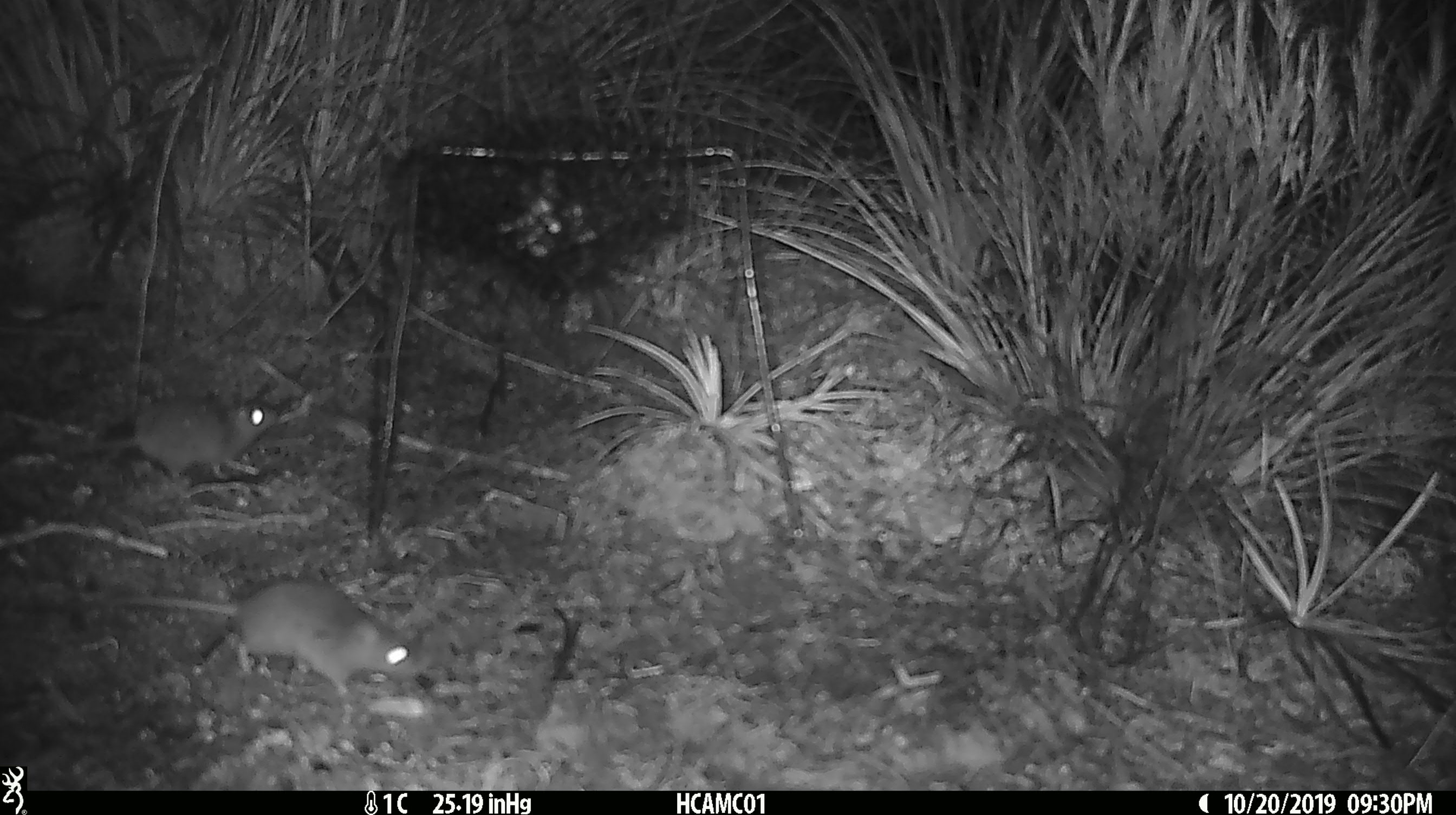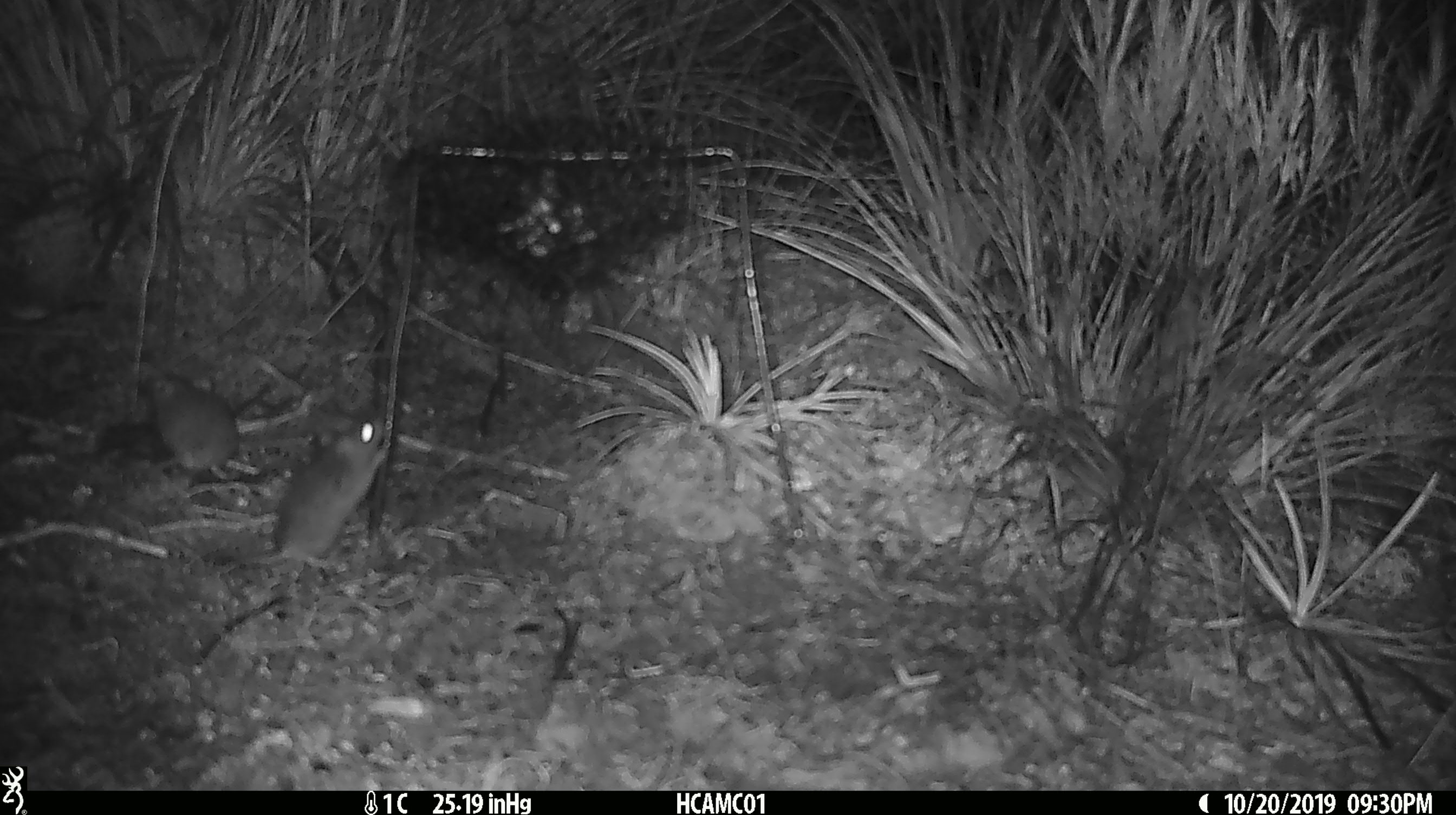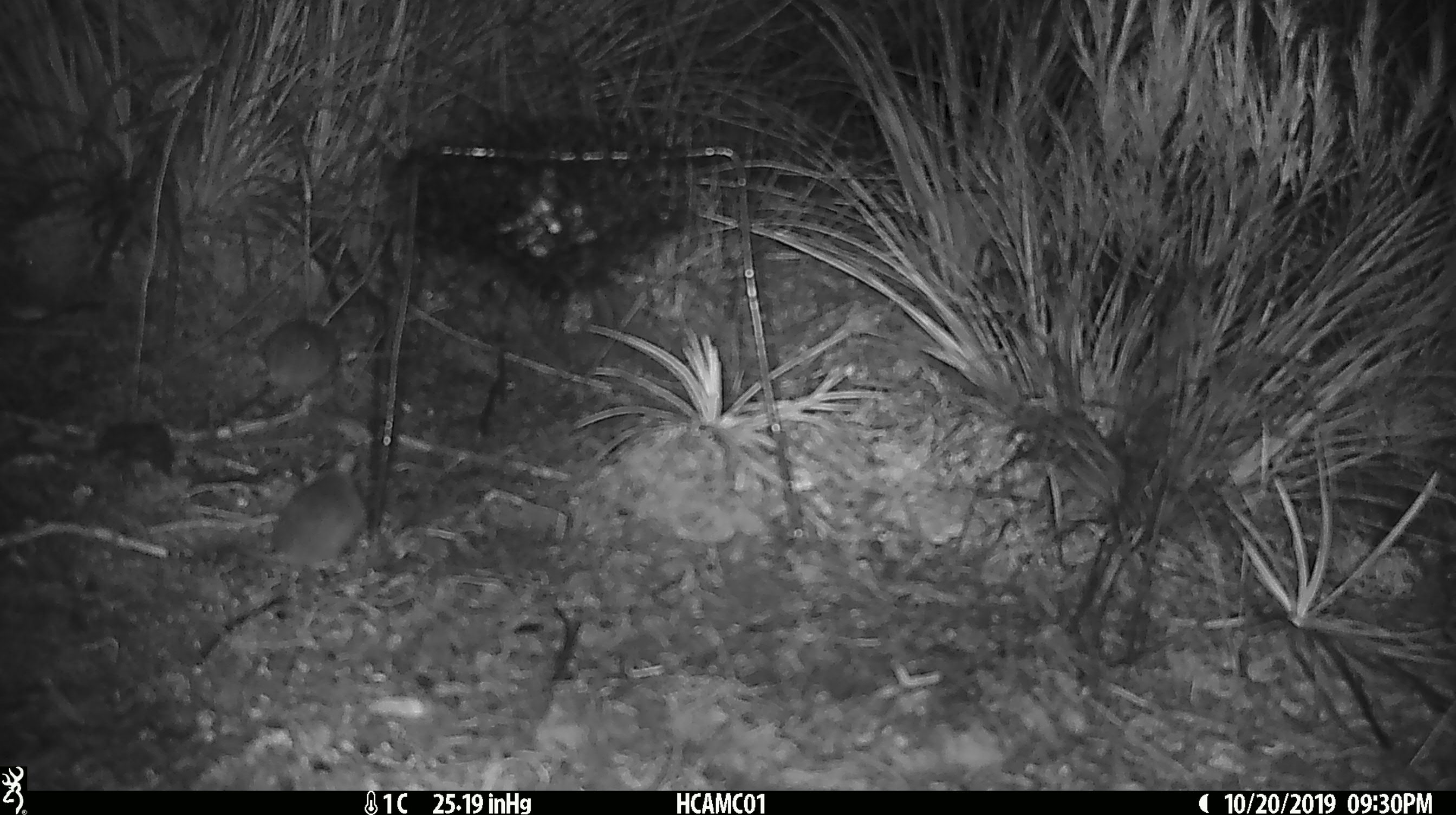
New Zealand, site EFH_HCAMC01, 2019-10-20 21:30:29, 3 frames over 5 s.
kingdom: Animalia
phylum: Chordata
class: Mammalia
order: Rodentia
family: Muridae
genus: Mus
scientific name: Mus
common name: mouse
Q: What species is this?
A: Mouse (Mus).